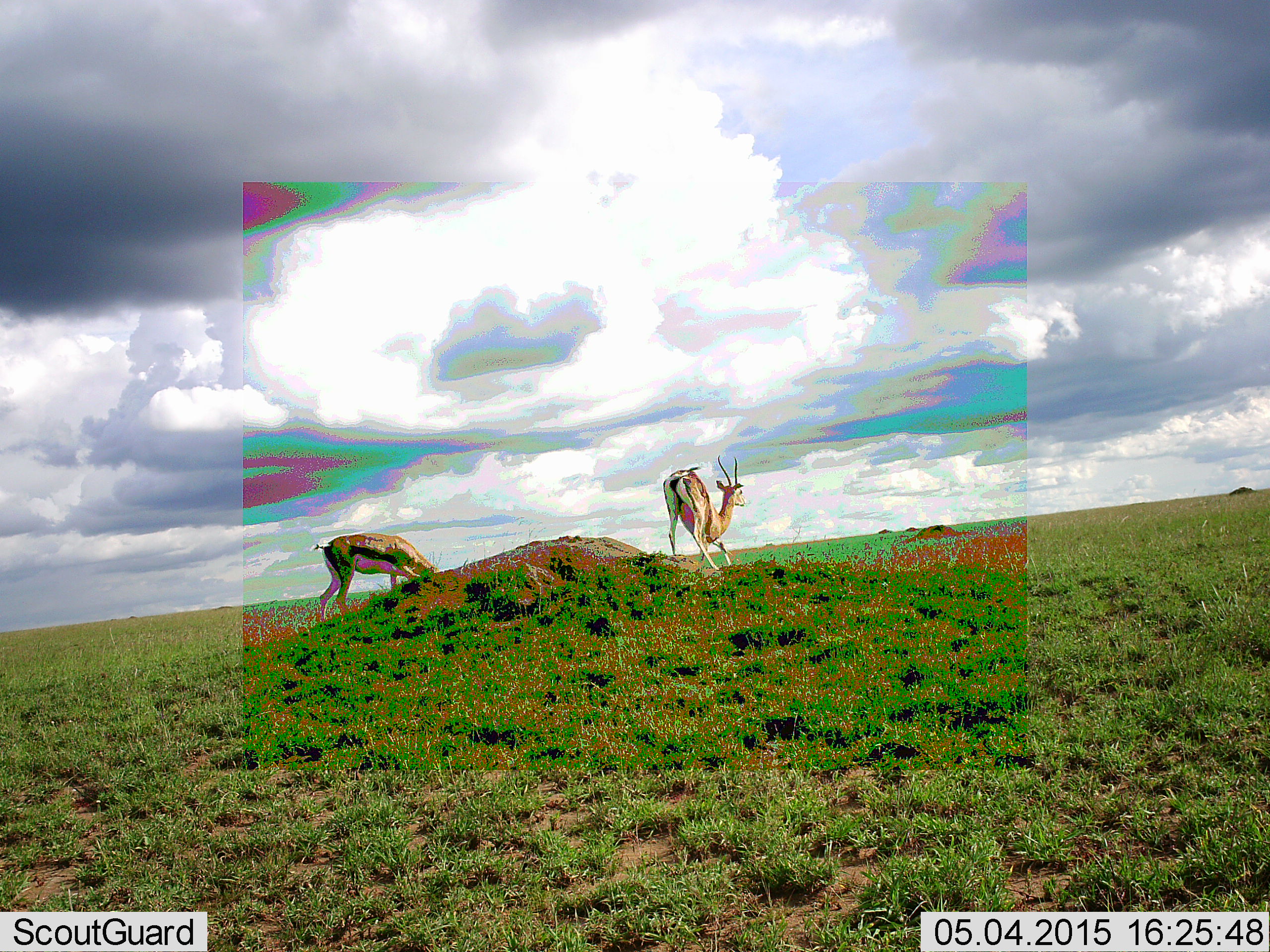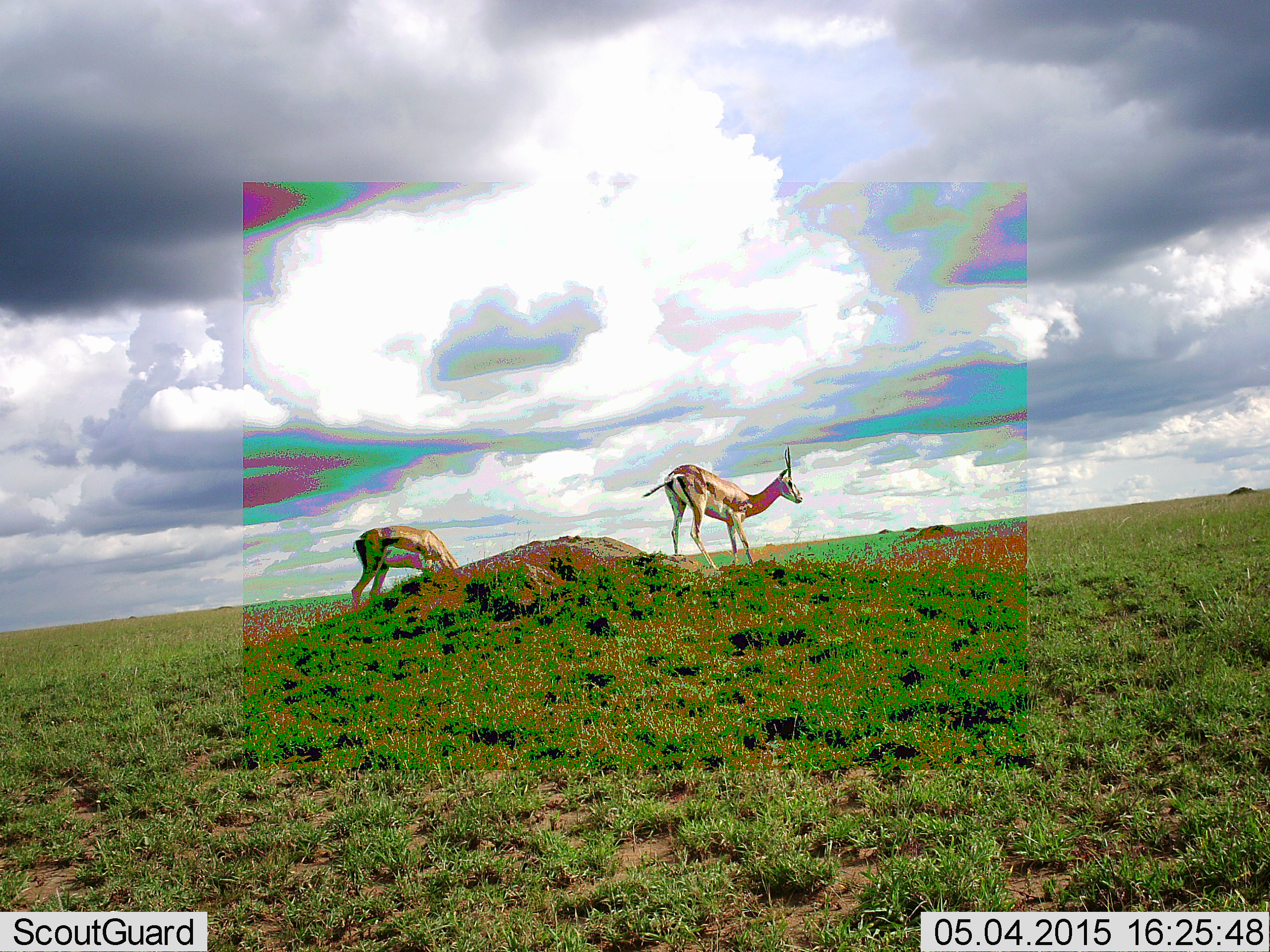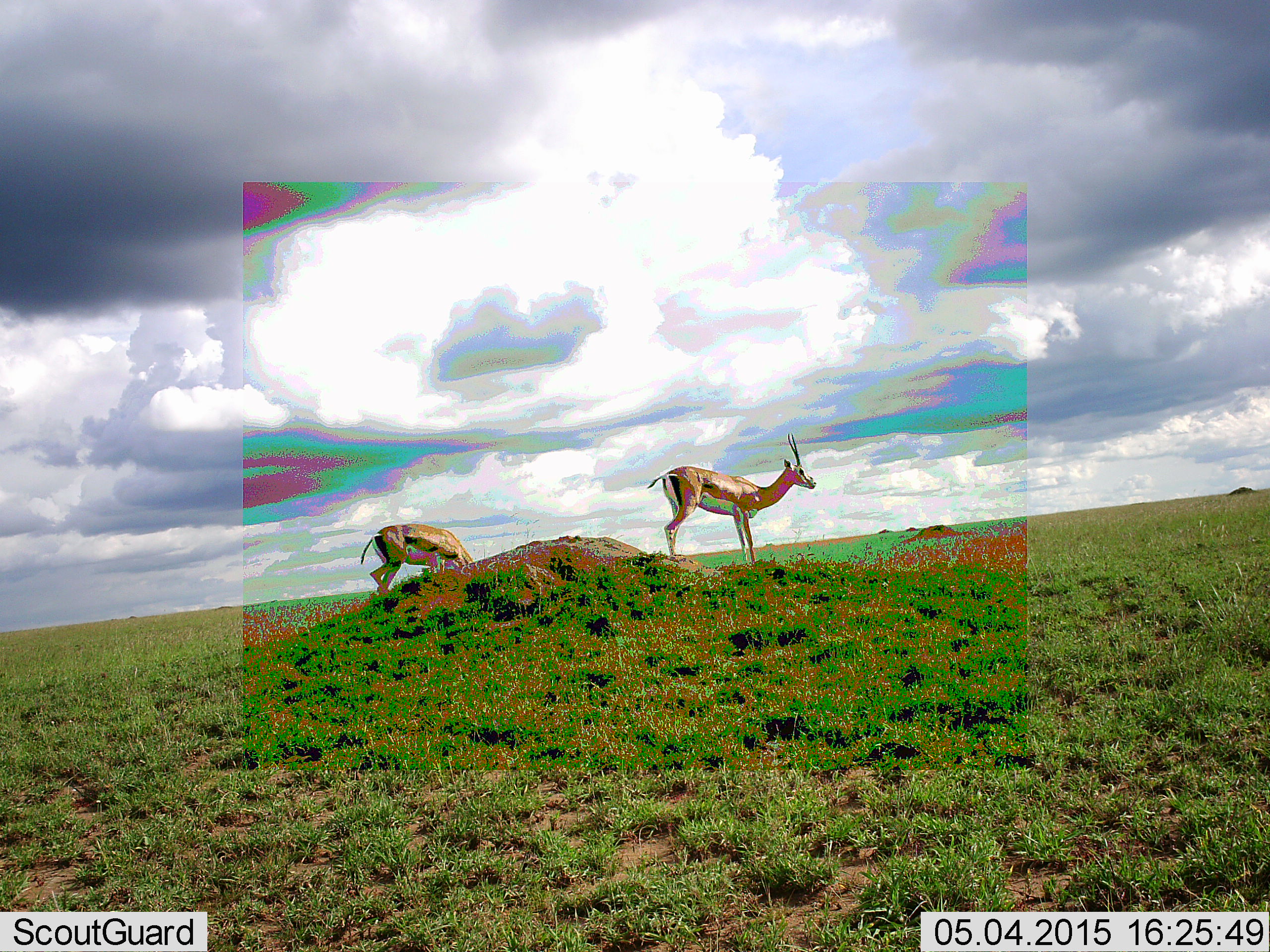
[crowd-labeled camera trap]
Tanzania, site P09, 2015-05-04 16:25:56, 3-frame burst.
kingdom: Animalia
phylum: Chordata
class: Mammalia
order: Artiodactyla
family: Bovidae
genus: Nanger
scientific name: Nanger granti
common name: grant's gazelle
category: gazellegrants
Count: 2.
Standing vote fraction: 40%.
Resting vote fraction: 0%.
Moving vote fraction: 50%.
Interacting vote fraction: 0%.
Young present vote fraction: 0%.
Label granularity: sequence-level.